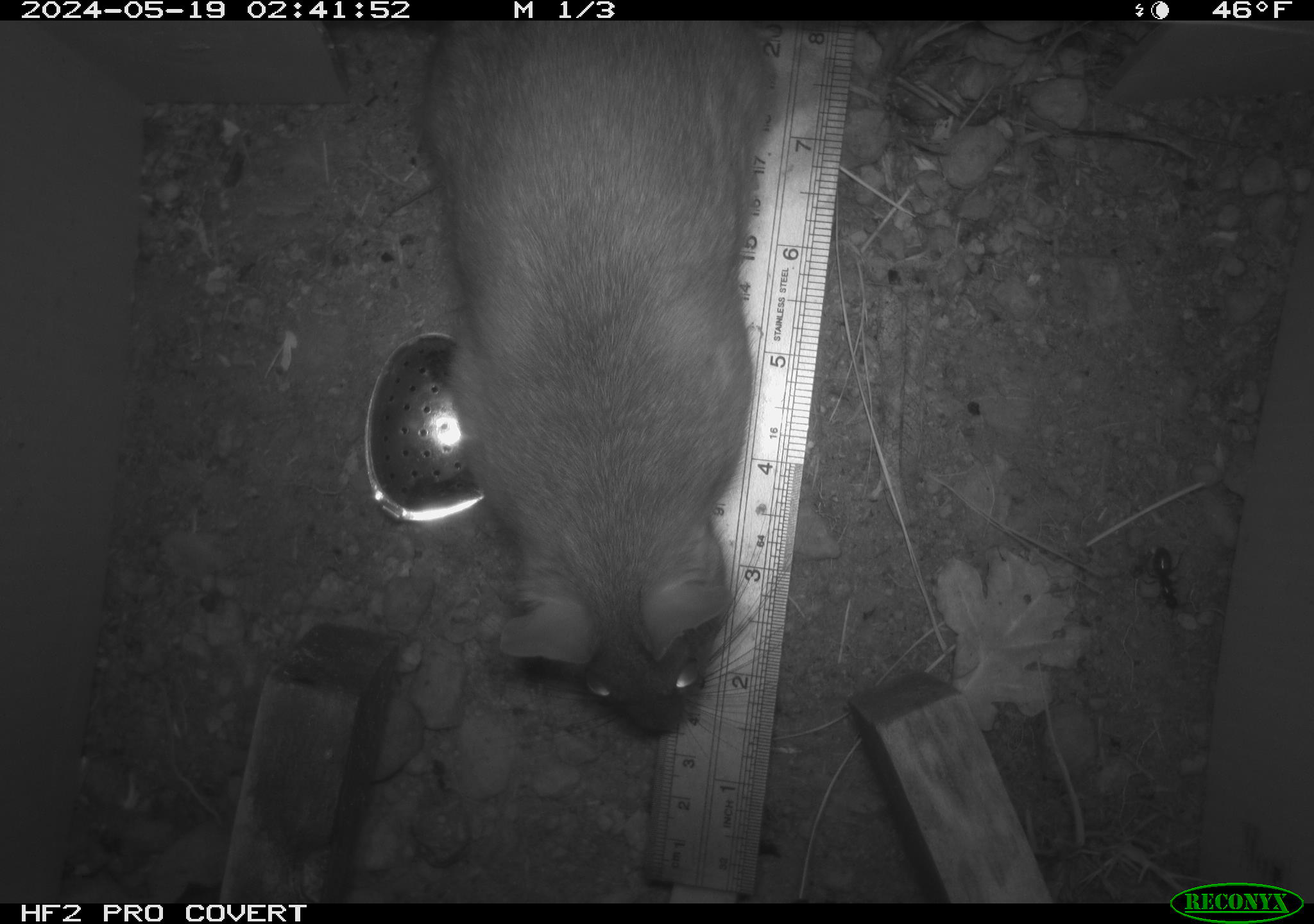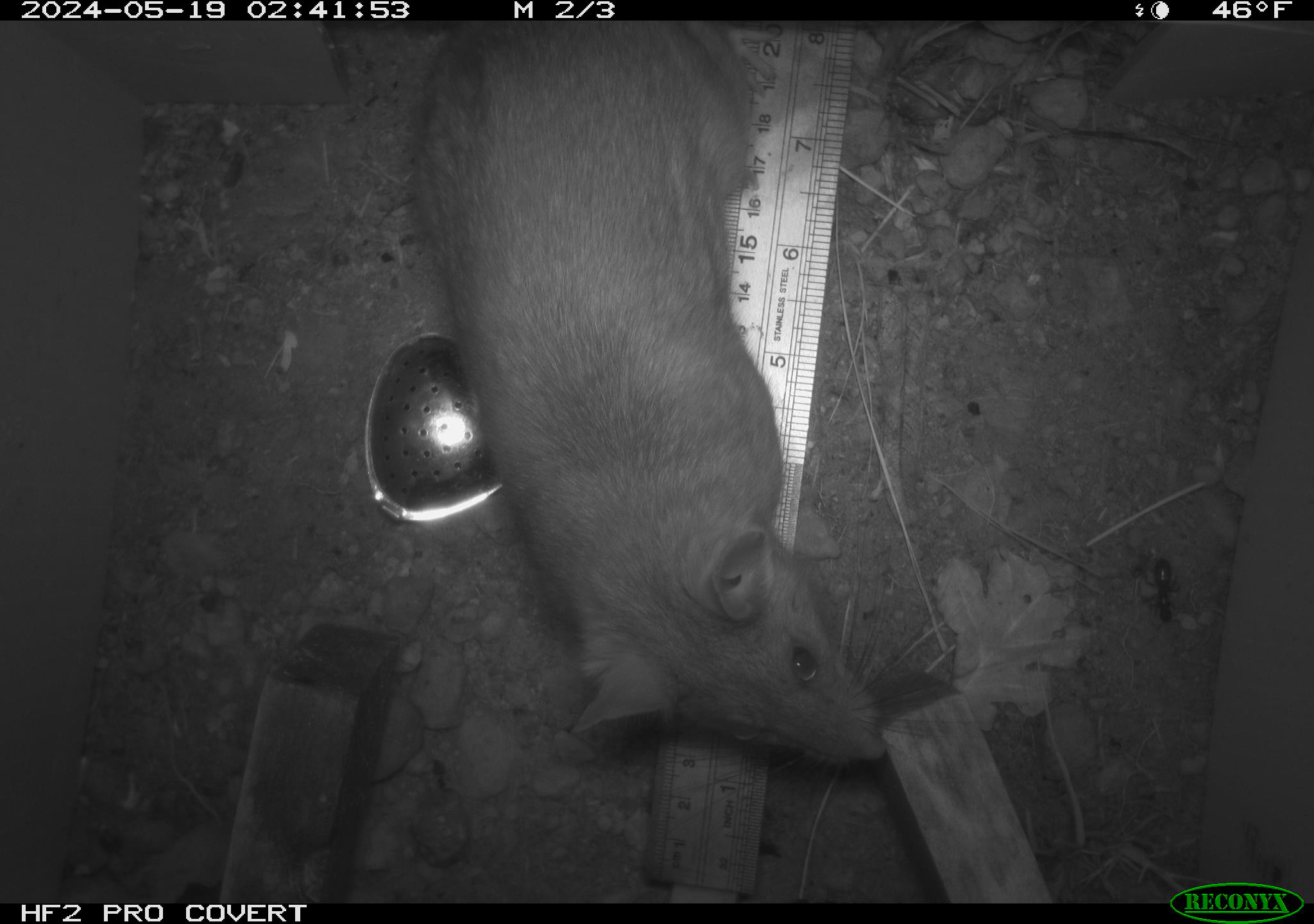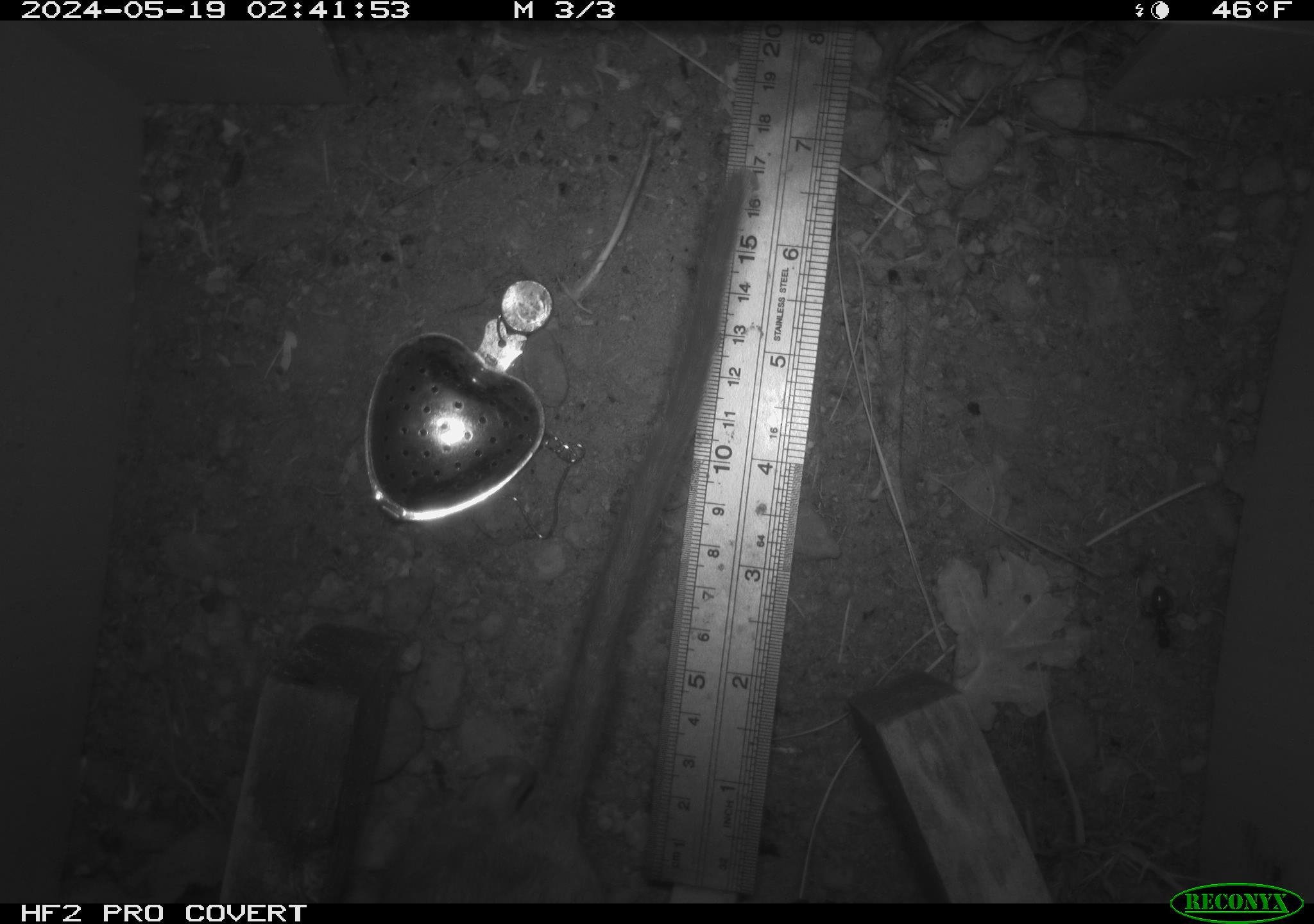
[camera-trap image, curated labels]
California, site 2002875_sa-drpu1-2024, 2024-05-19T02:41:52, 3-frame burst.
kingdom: Animalia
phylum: Chordata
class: Mammalia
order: Rodentia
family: Cricetidae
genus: Neotoma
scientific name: Neotoma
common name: pack rat or woodrat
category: neotoma species